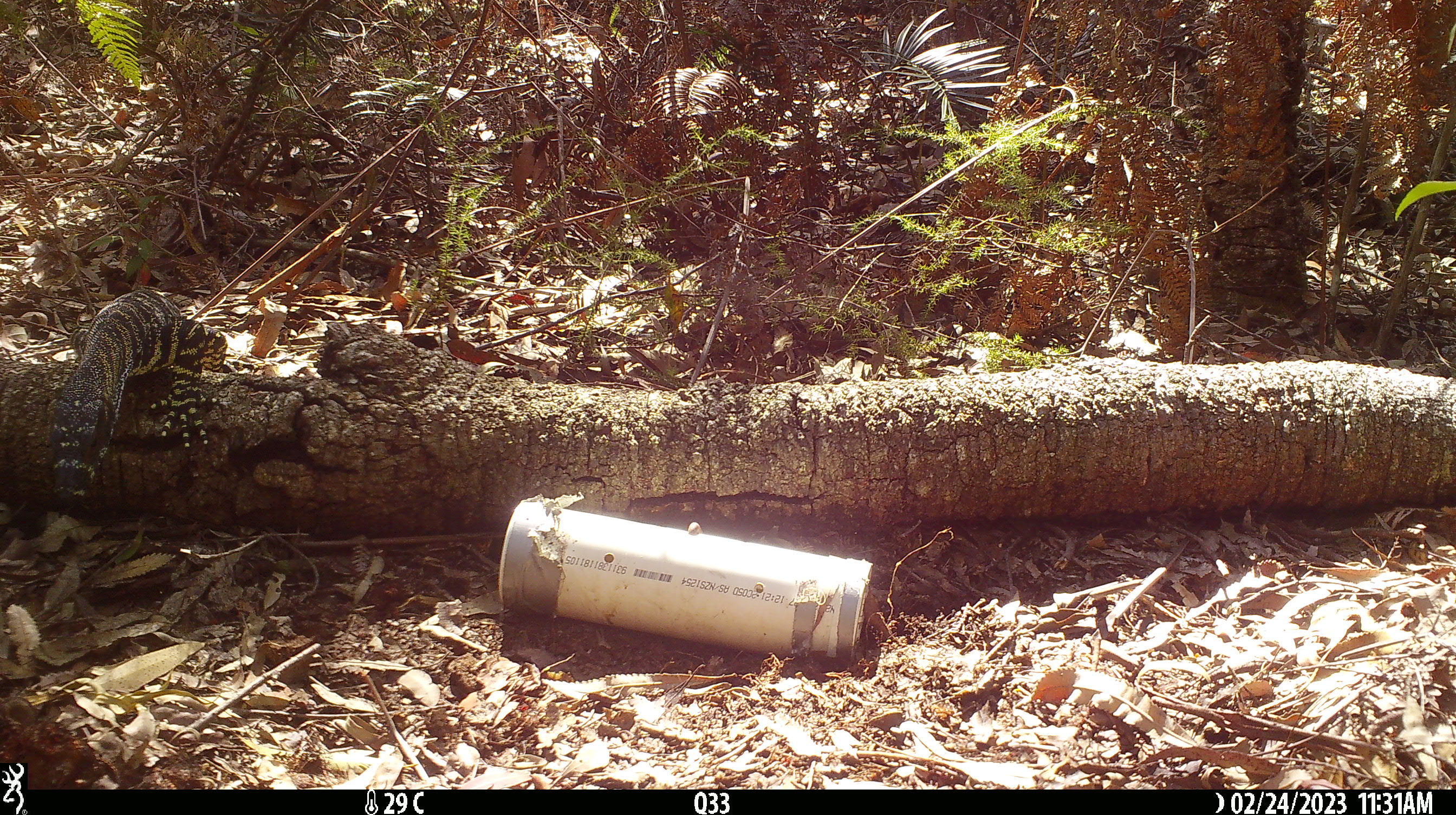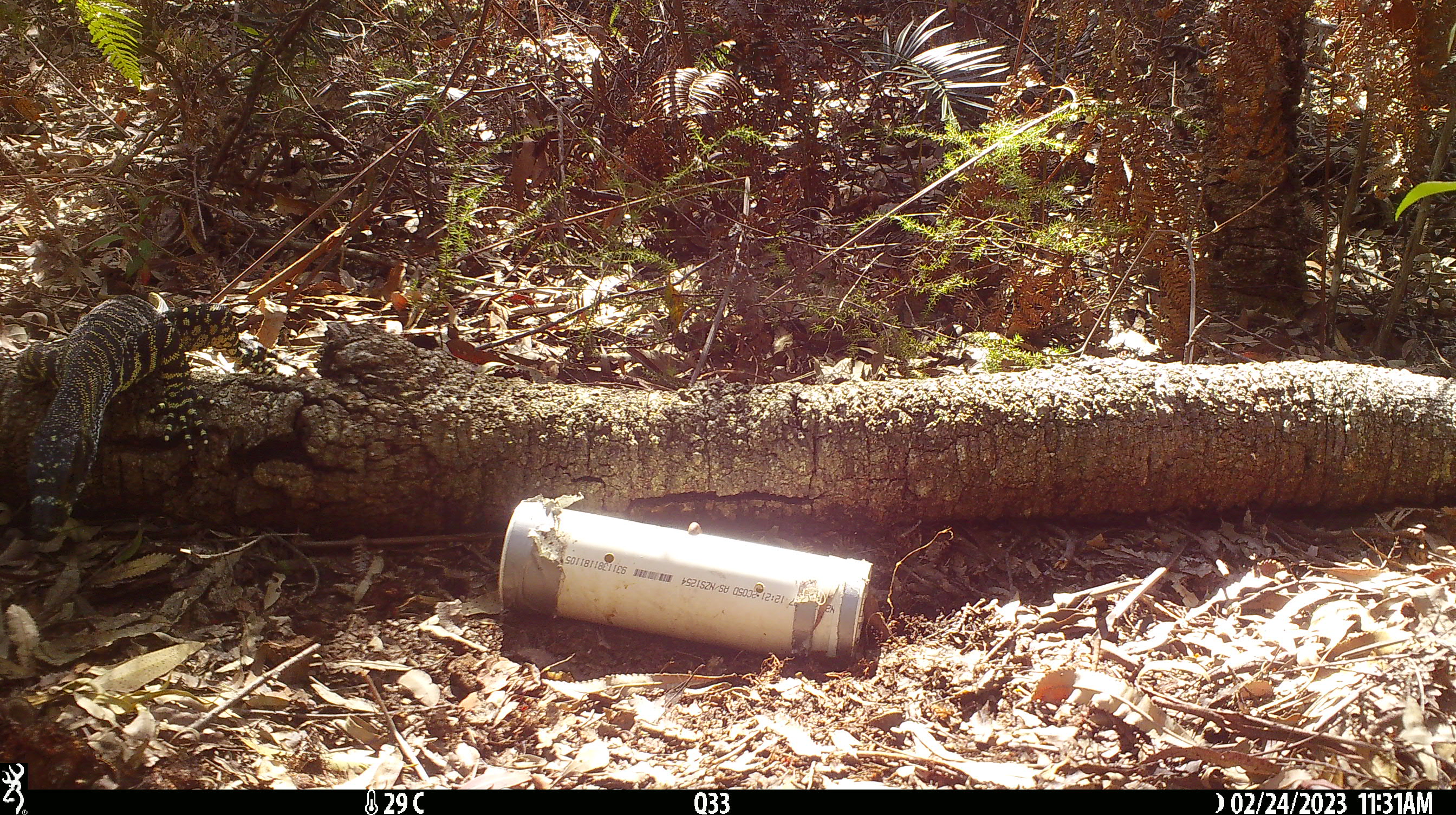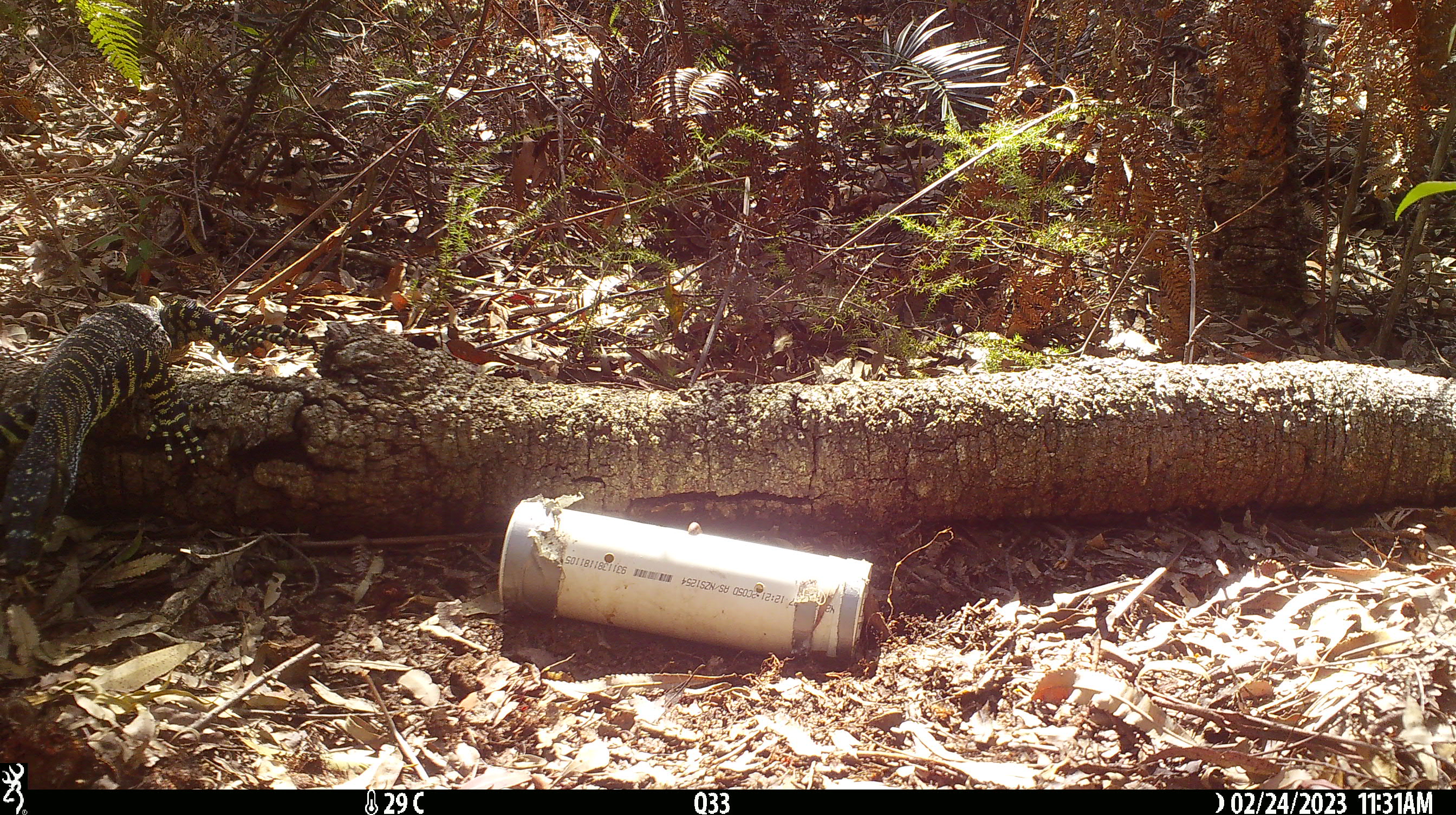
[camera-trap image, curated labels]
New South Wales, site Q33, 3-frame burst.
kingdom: Animalia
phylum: Chordata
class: Reptilia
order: Squamata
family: Varanidae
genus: Varanus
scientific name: Varanus varius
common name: lace monitor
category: goanna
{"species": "goanna (lace monitor) (Varanus varius)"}